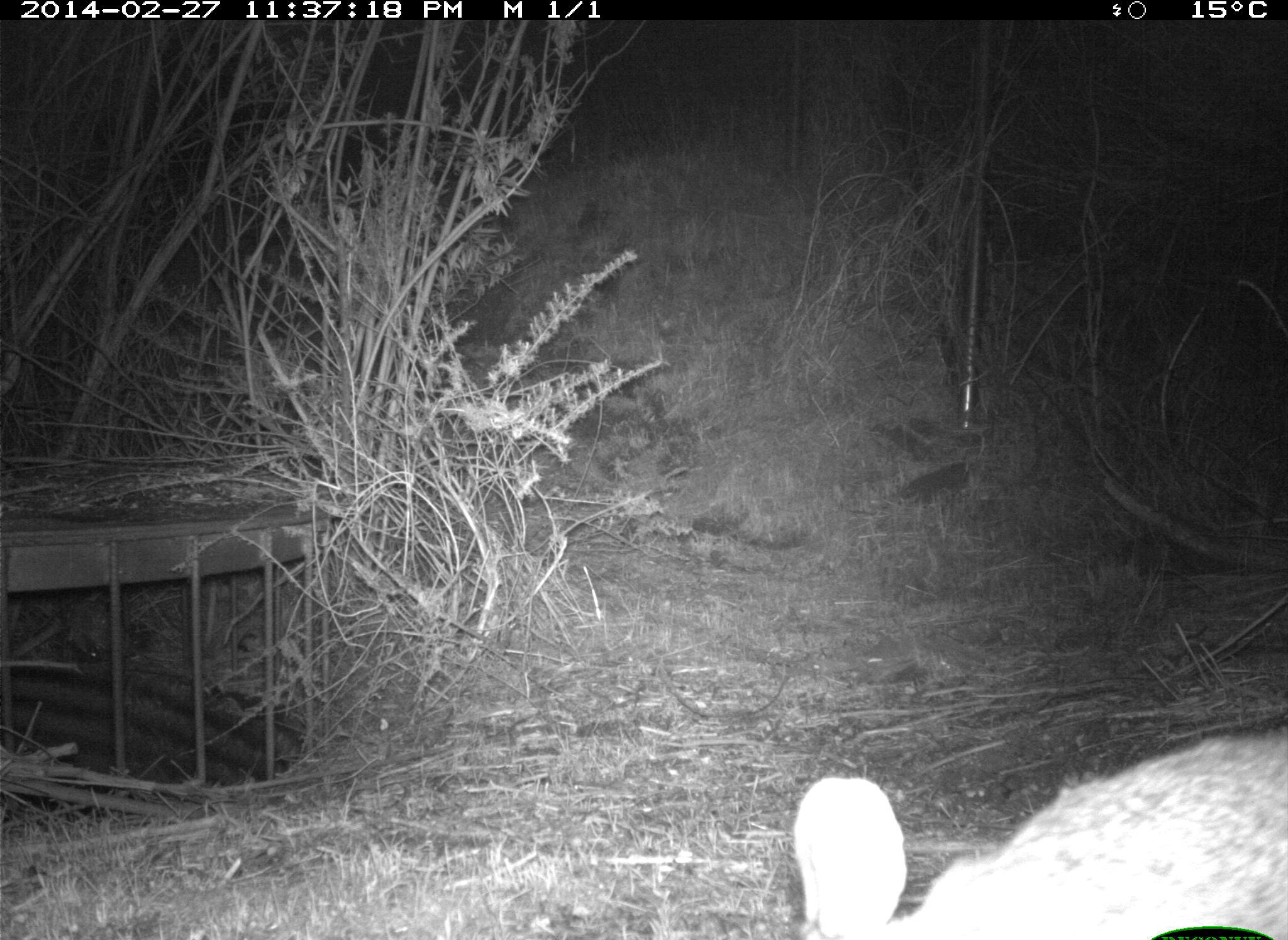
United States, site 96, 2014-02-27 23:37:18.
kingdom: Animalia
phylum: Chordata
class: Mammalia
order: Lagomorpha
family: Leporidae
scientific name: Leporidae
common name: rabbits and hares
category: rabbit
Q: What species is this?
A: Rabbit (rabbits and hares) (Leporidae).